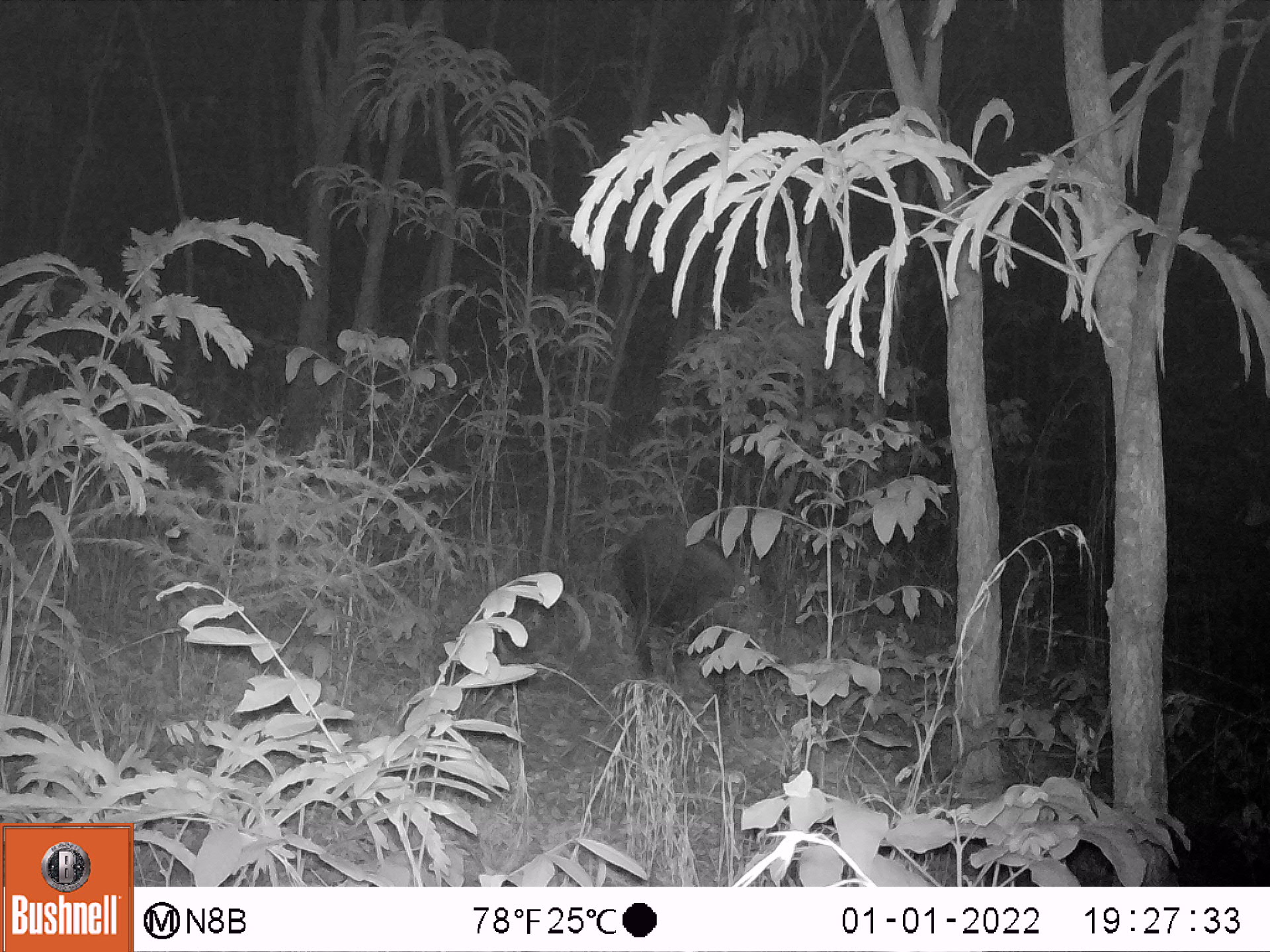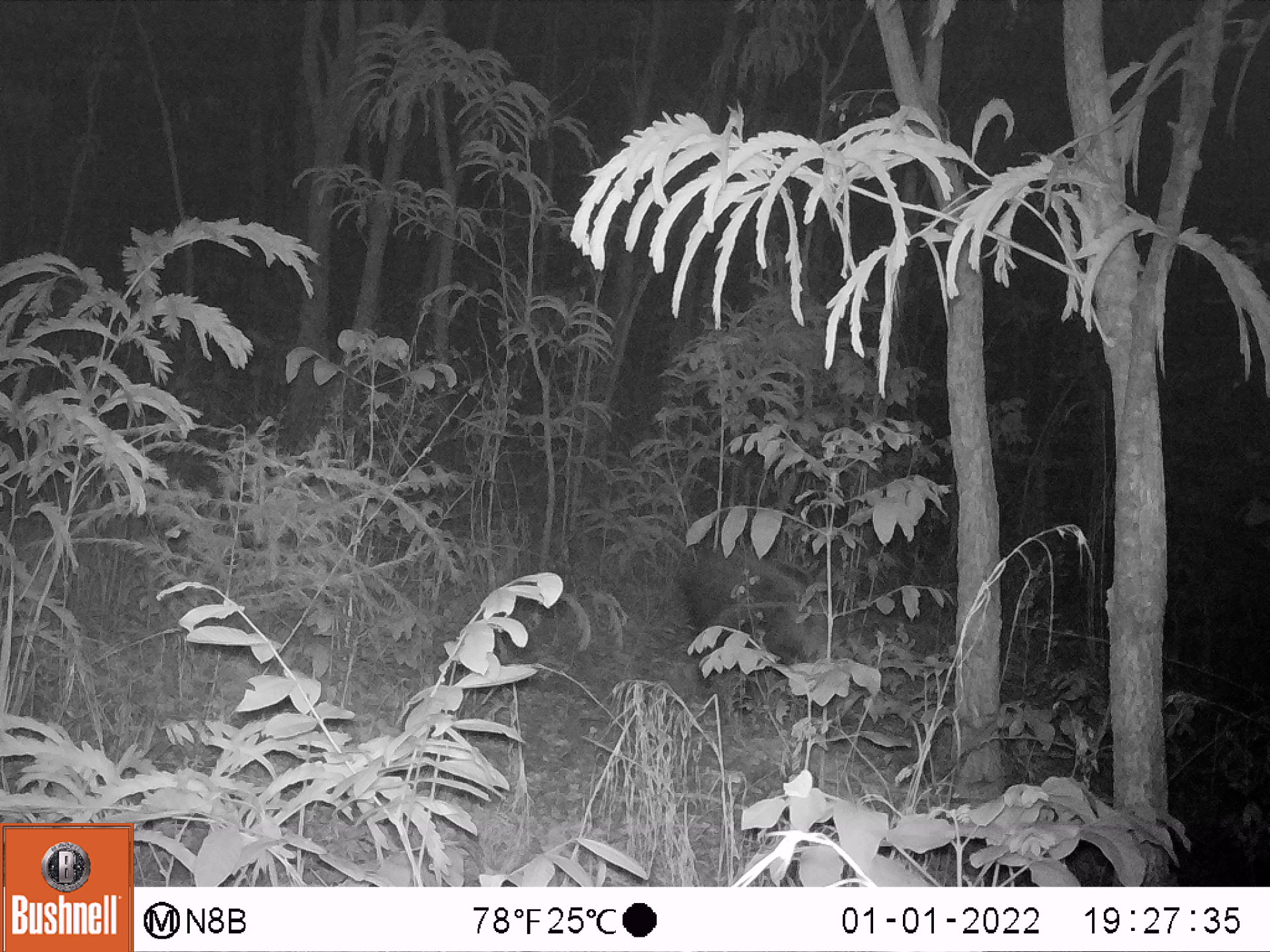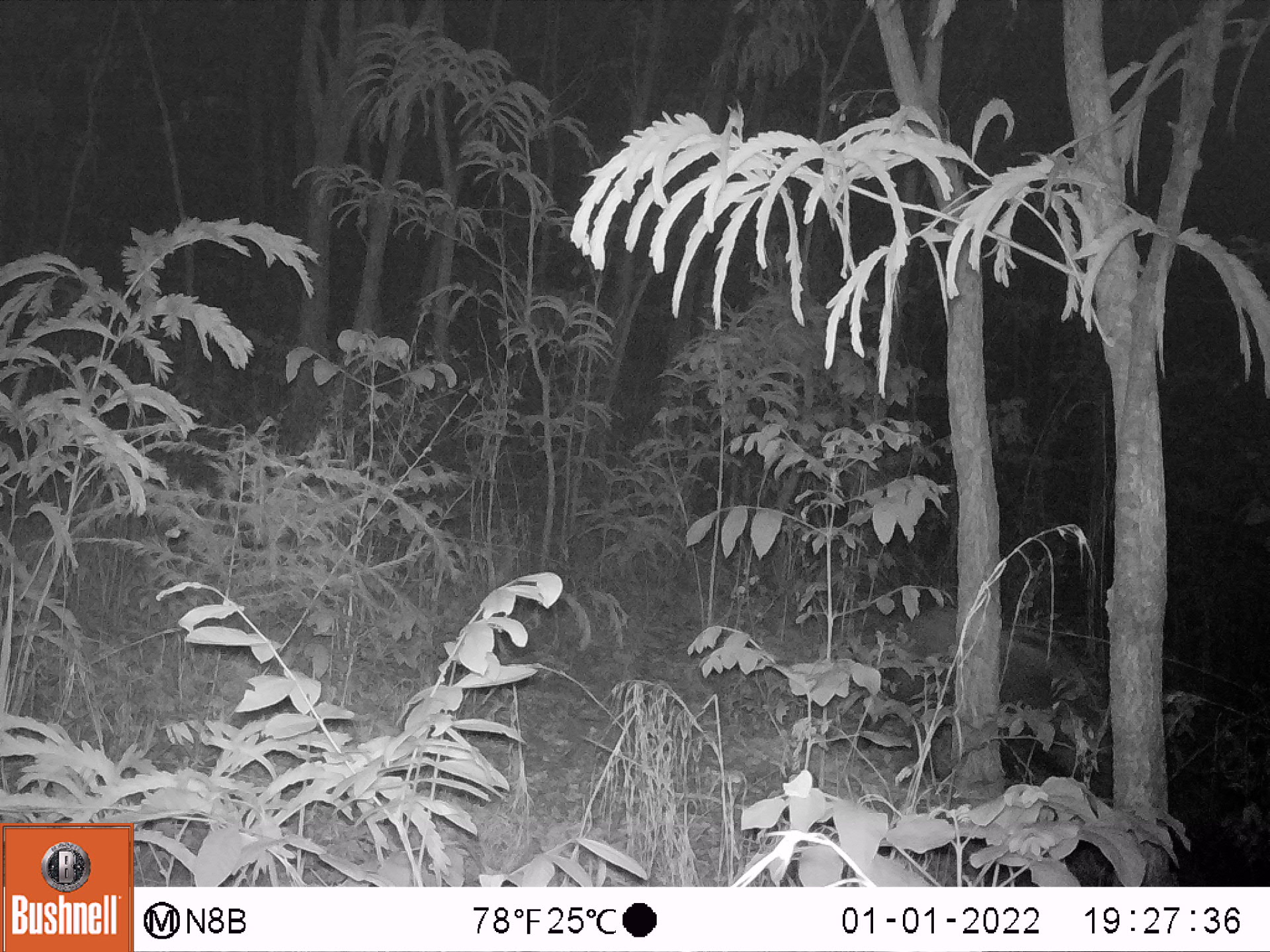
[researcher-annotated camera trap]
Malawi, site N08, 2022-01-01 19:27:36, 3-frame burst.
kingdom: Animalia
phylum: Chordata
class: Mammalia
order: Artiodactyla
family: Suidae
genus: Potamochoerus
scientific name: Potamochoerus larvatus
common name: bushpig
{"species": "bushpig (Potamochoerus larvatus)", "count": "1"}